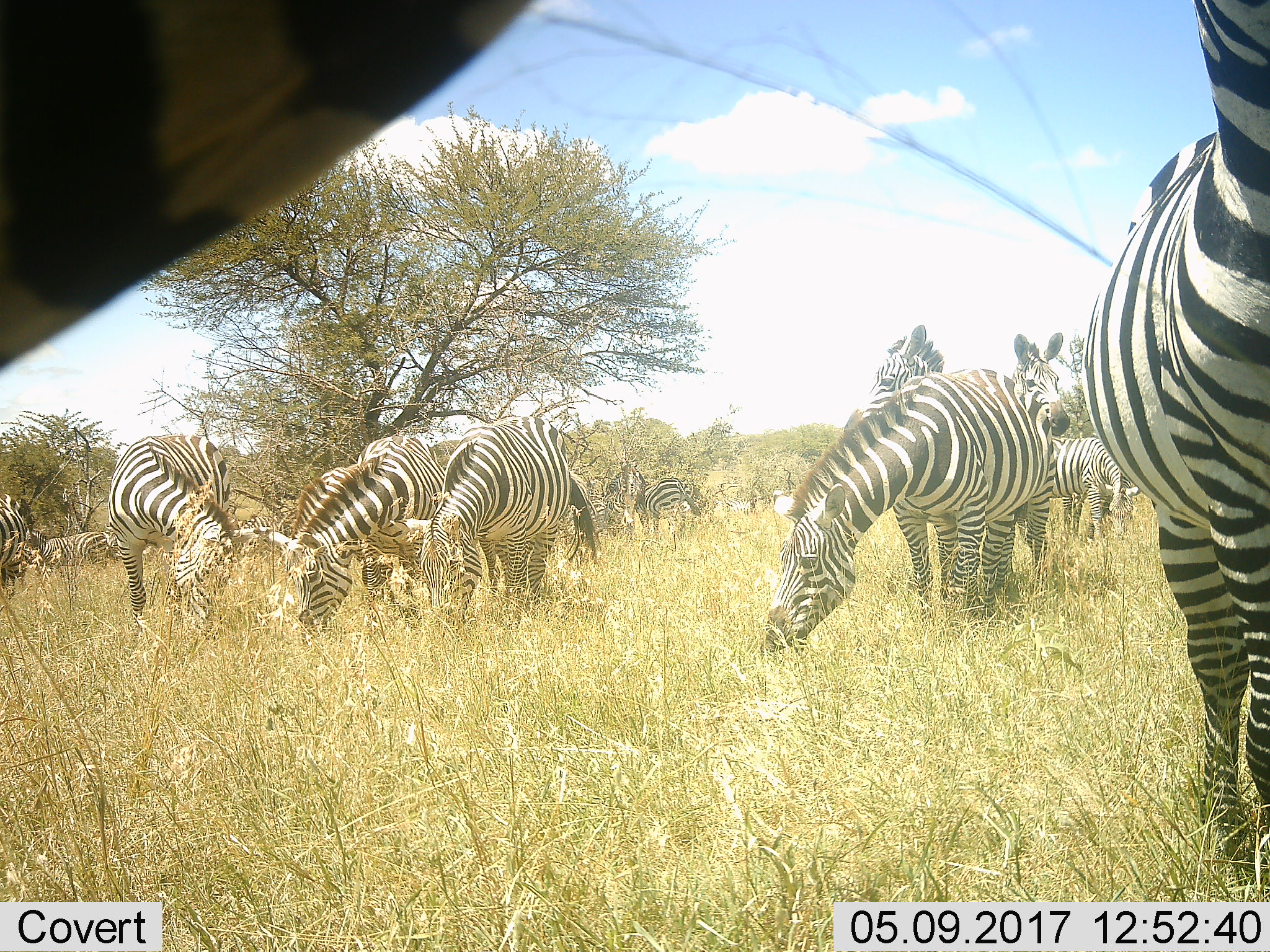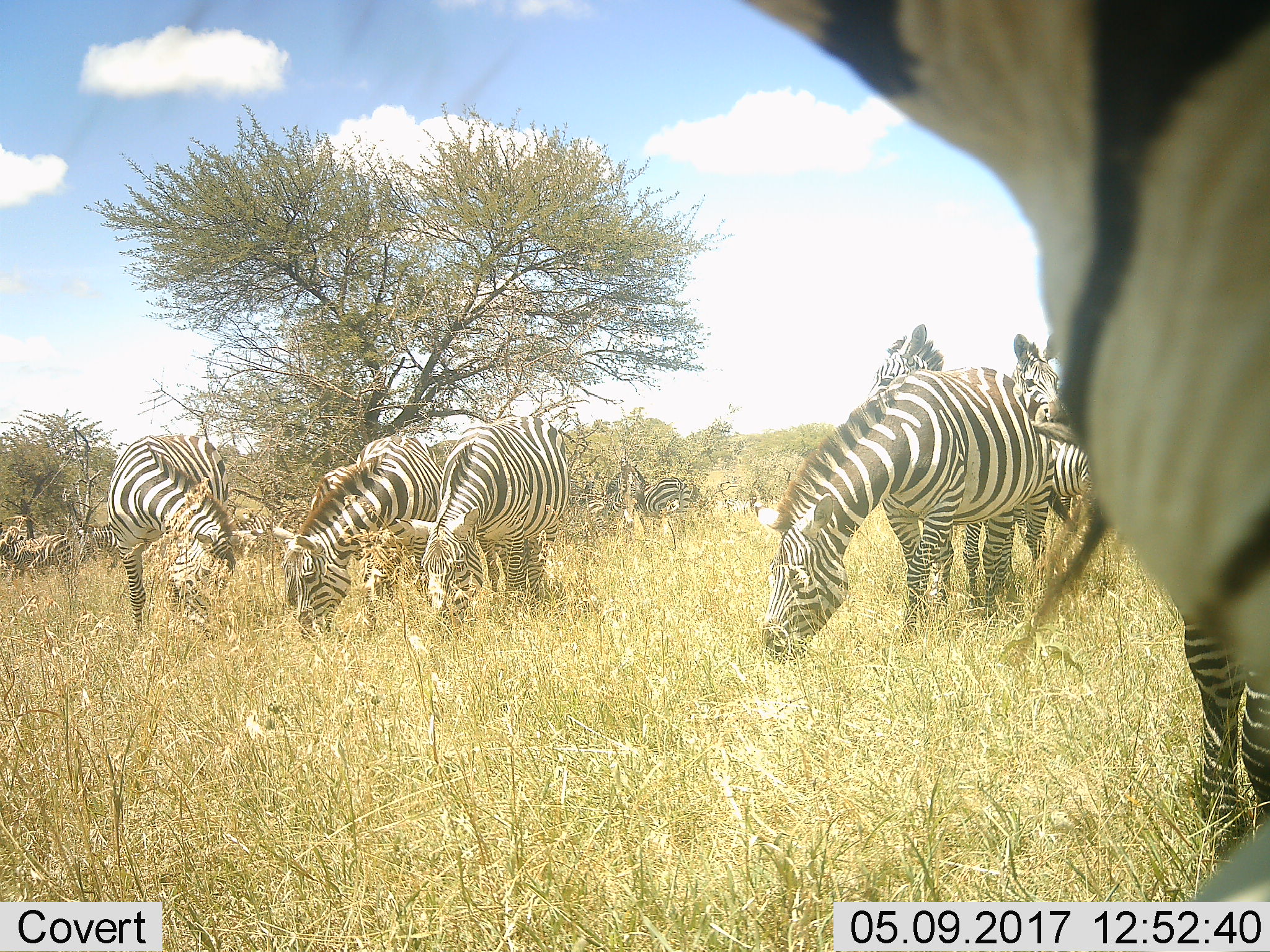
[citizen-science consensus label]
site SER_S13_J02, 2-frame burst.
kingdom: Animalia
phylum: Chordata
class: Mammalia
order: Perissodactyla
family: Equidae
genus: Equus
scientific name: Equus quagga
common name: plains zebra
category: zebraplains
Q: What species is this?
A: Zebraplains (plains zebra) (Equus quagga).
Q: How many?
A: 11-50.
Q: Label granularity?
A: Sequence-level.